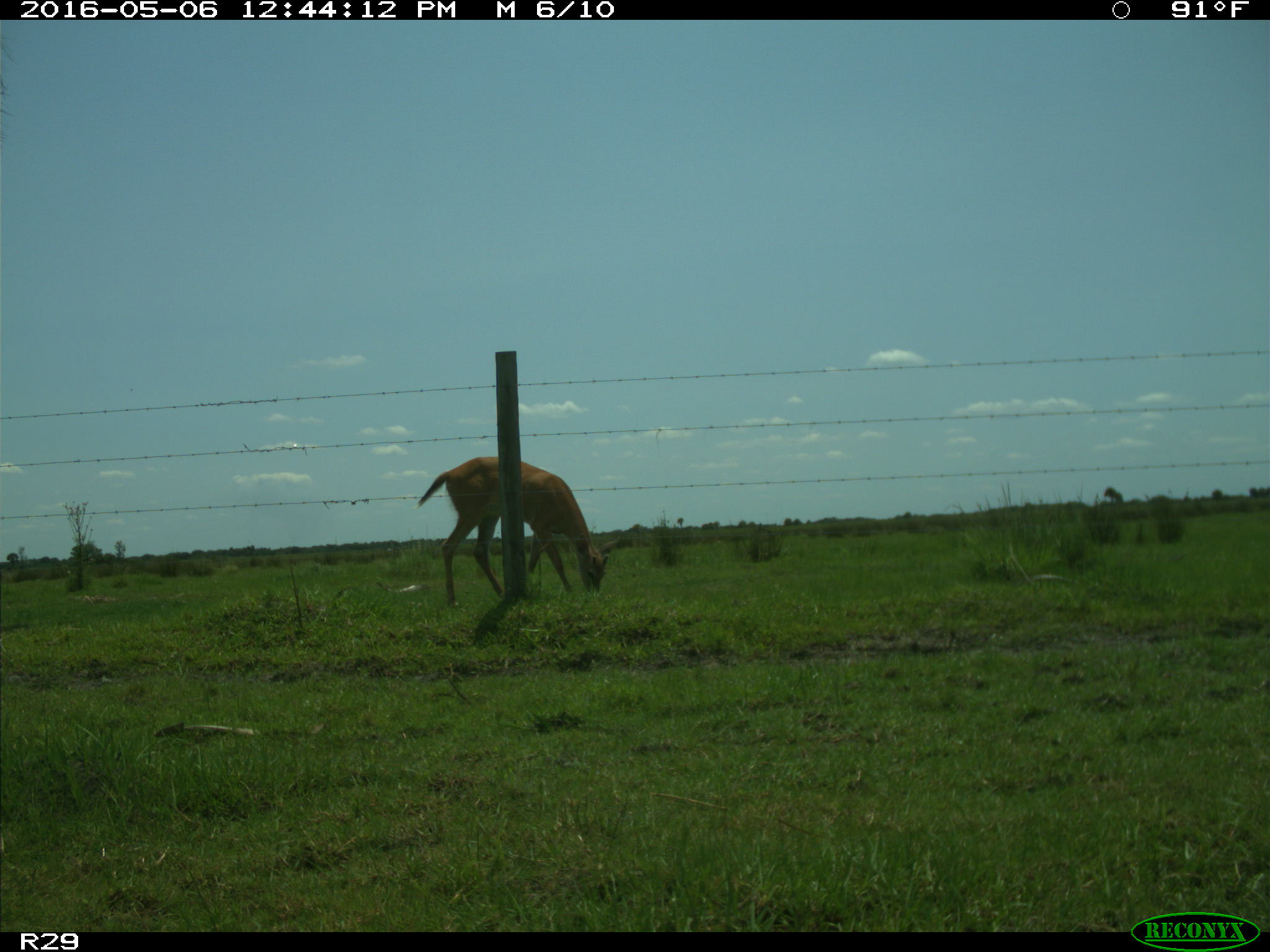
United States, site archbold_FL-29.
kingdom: Animalia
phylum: Chordata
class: Mammalia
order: Artiodactyla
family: Cervidae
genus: Odocoileus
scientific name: Odocoileus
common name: deer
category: unidentified deer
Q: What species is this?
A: Unidentified deer (deer) (Odocoileus).